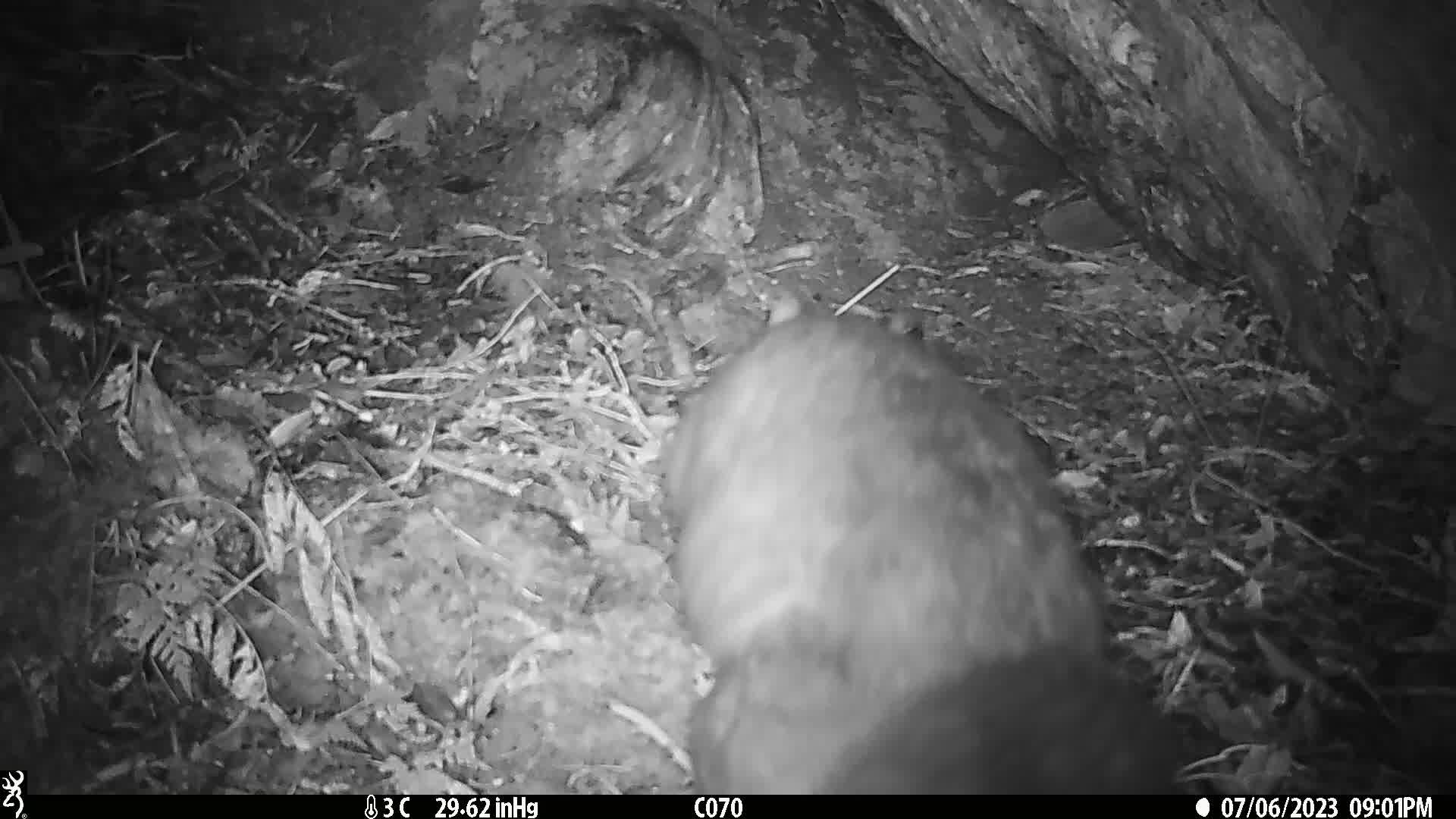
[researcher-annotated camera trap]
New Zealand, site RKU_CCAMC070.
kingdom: Animalia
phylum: Chordata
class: Mammalia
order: Diprotodontia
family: Phalangeridae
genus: Trichosurus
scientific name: Trichosurus vulpecula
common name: common brushtail possum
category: possum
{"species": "possum (common brushtail possum) (Trichosurus vulpecula)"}